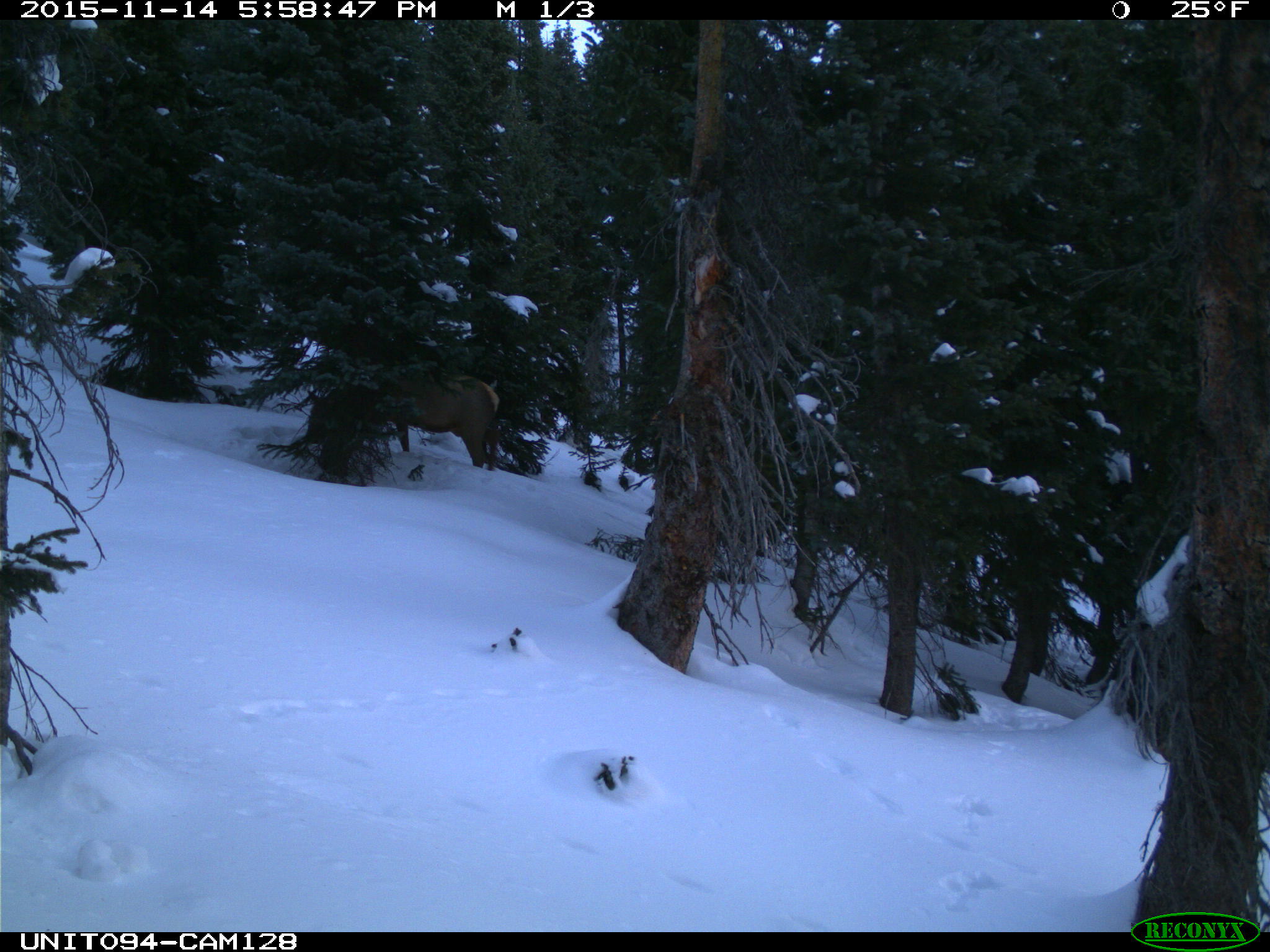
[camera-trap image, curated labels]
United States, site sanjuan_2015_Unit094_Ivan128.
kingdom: Animalia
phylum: Chordata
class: Mammalia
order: Artiodactyla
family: Cervidae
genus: Cervus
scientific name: Cervus elaphus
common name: red deer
Cervus elaphus (red deer).